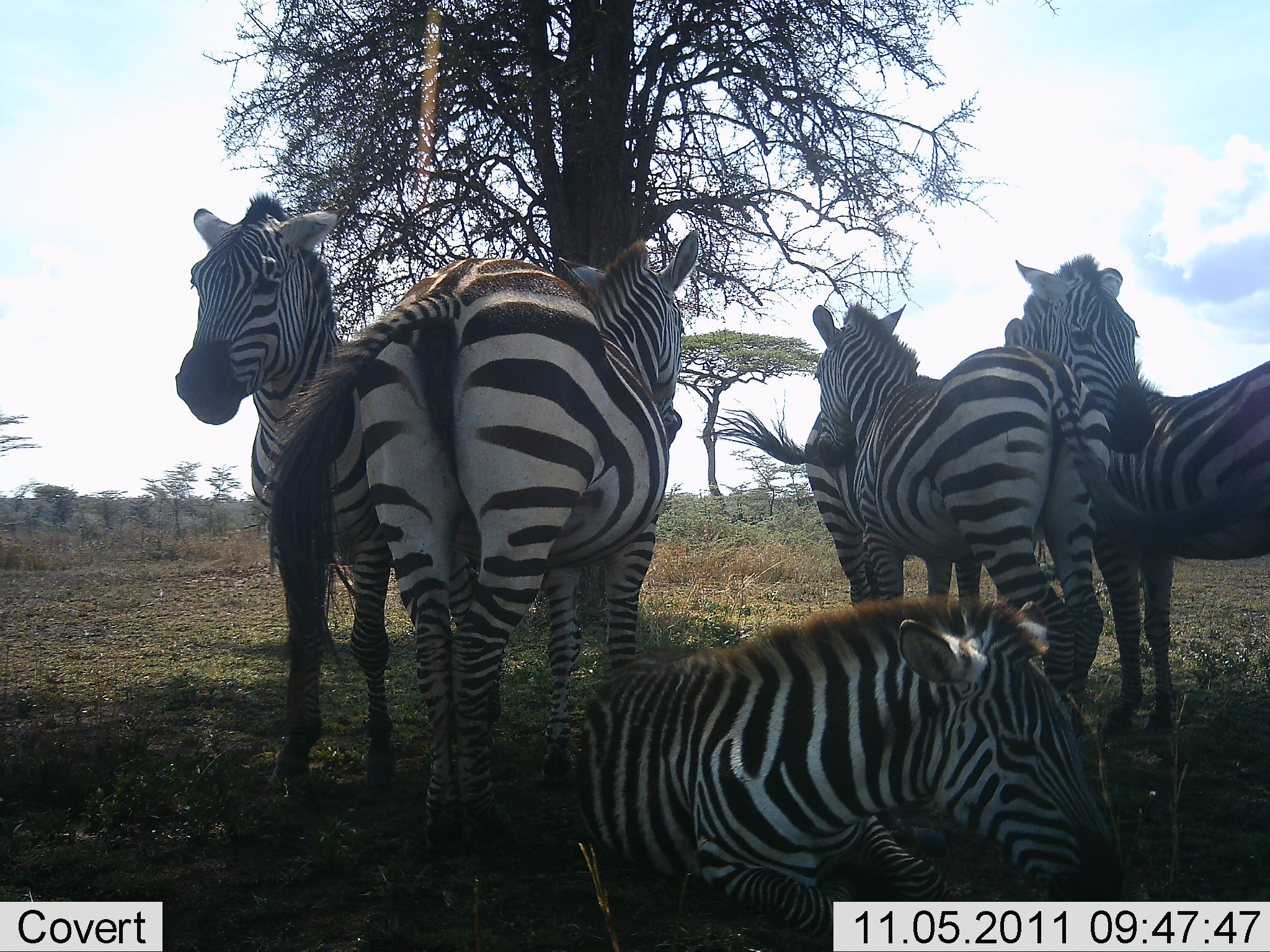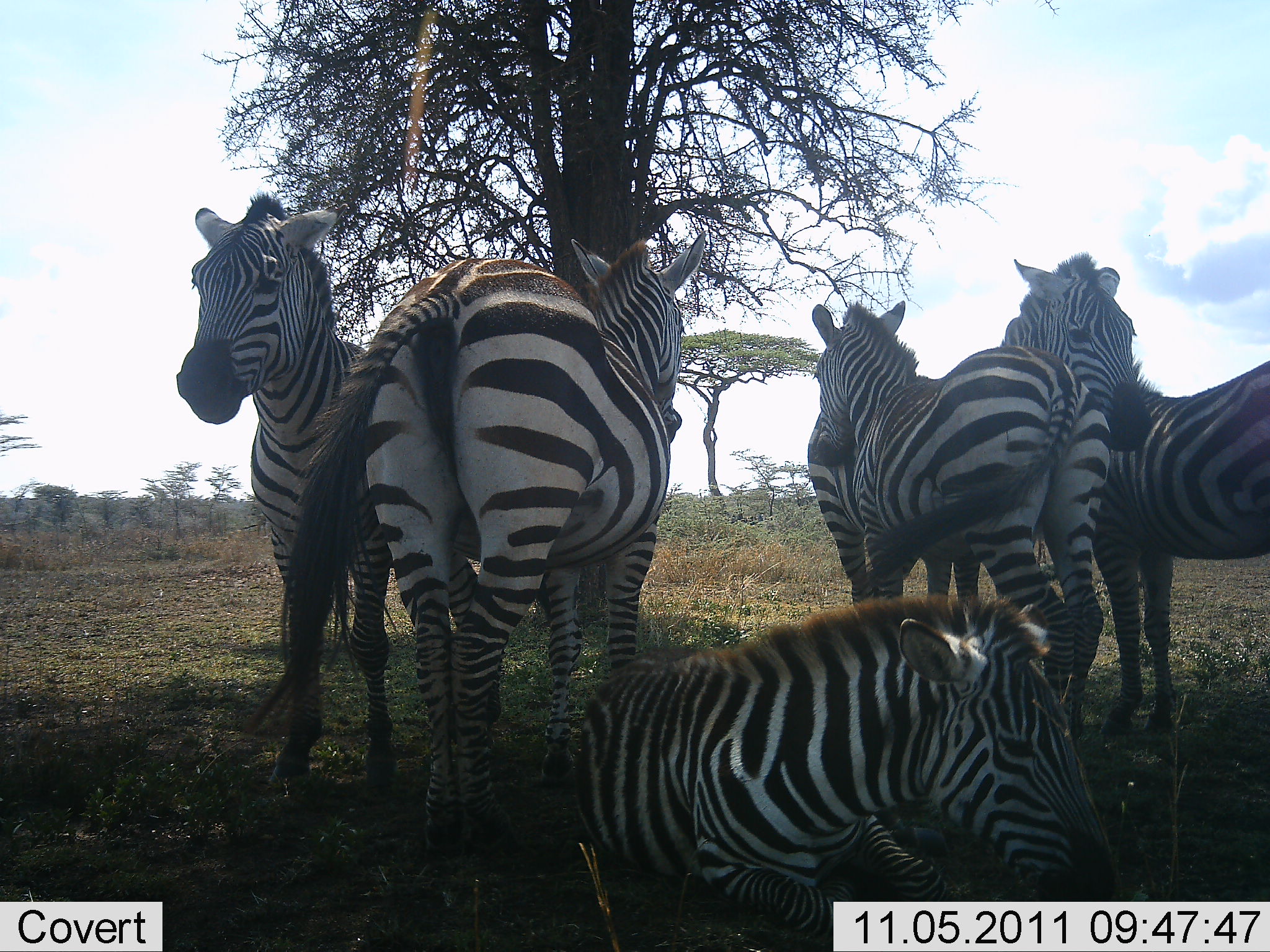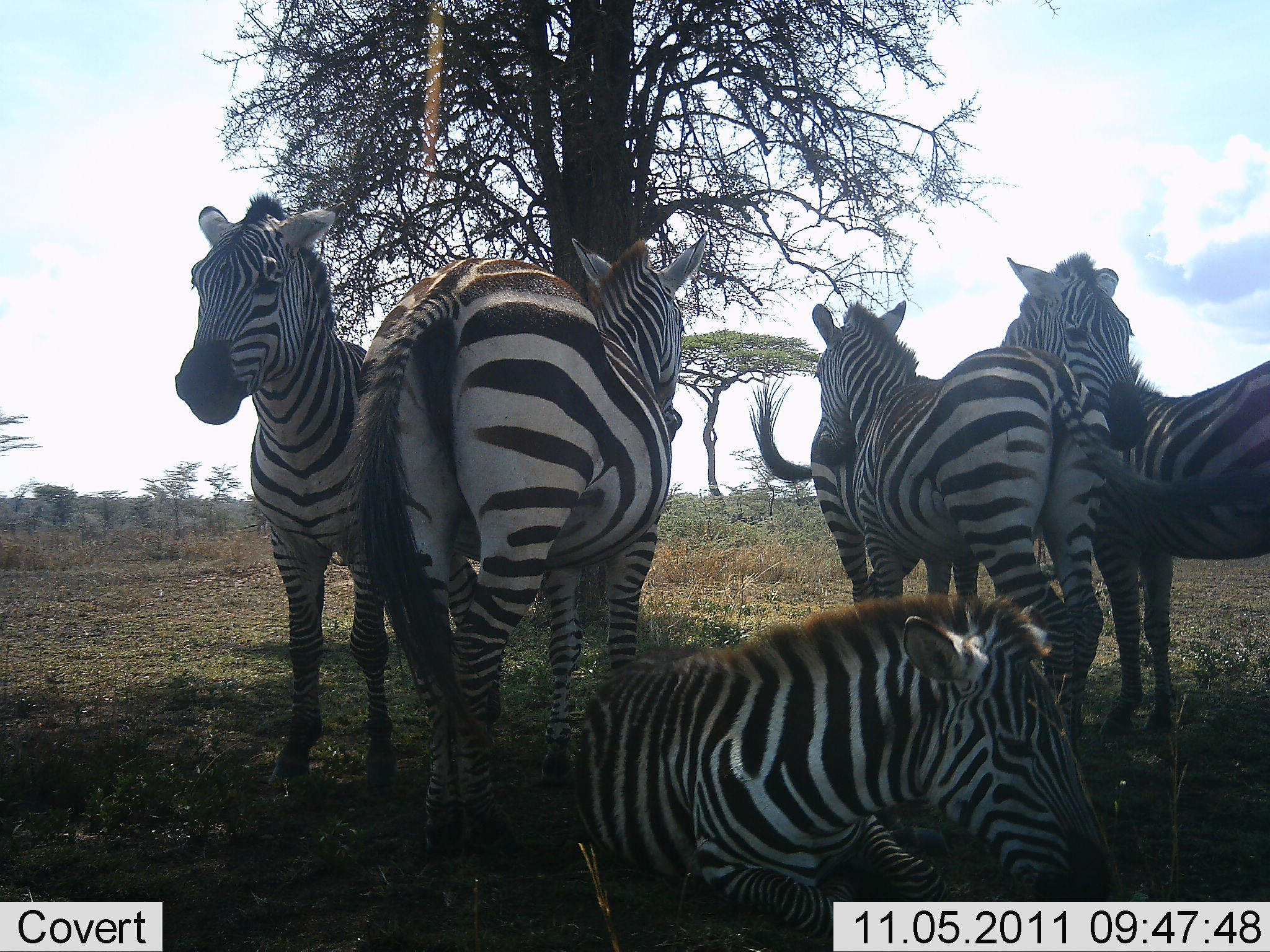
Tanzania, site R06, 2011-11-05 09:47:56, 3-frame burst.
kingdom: Animalia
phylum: Chordata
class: Mammalia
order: Perissodactyla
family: Equidae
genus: Equus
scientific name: Equus quagga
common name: plains zebra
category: zebra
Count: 6.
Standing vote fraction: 69%.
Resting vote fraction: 92%.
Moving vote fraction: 0%.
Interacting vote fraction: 8%.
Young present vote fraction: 0%.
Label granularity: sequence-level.